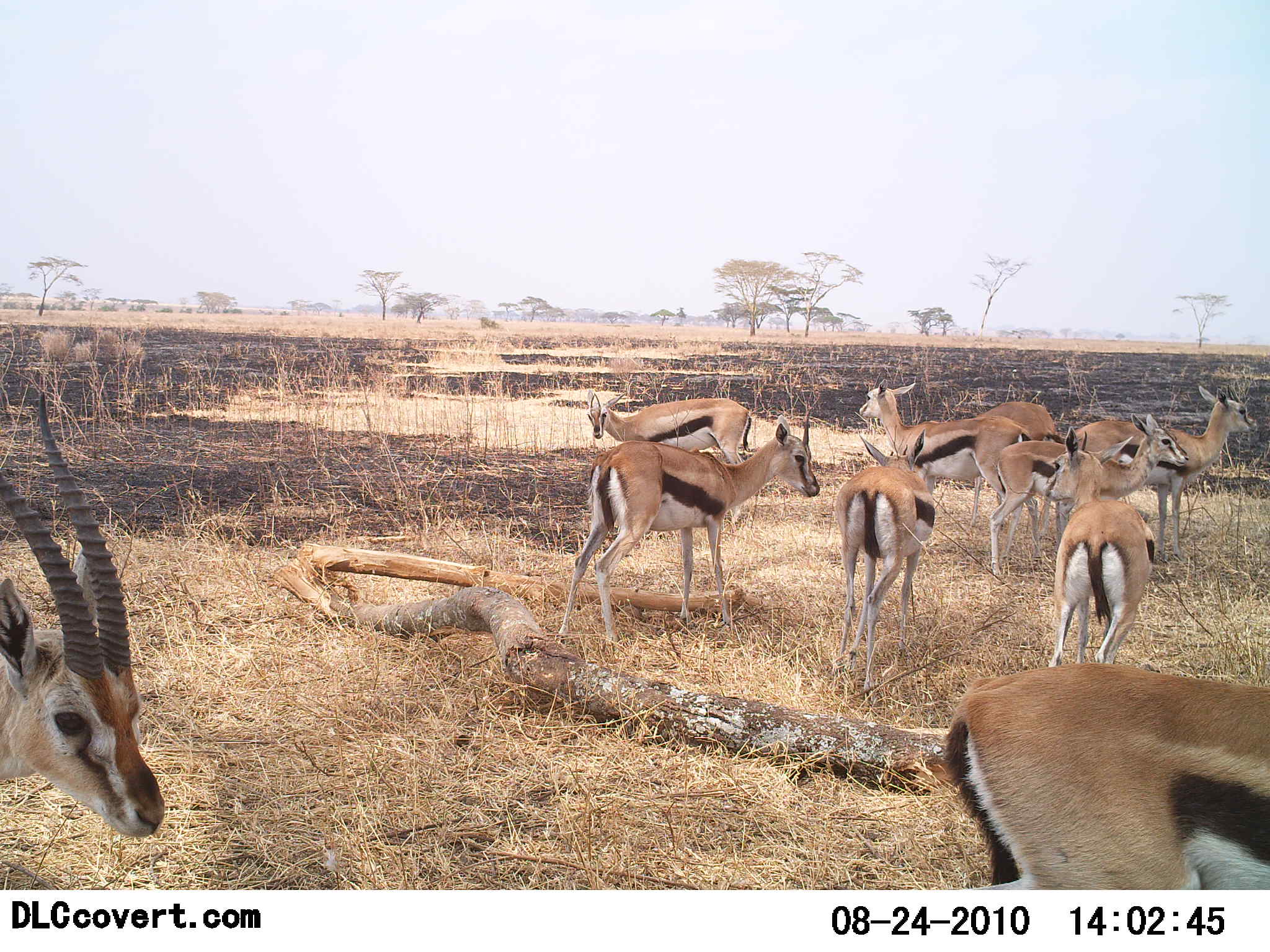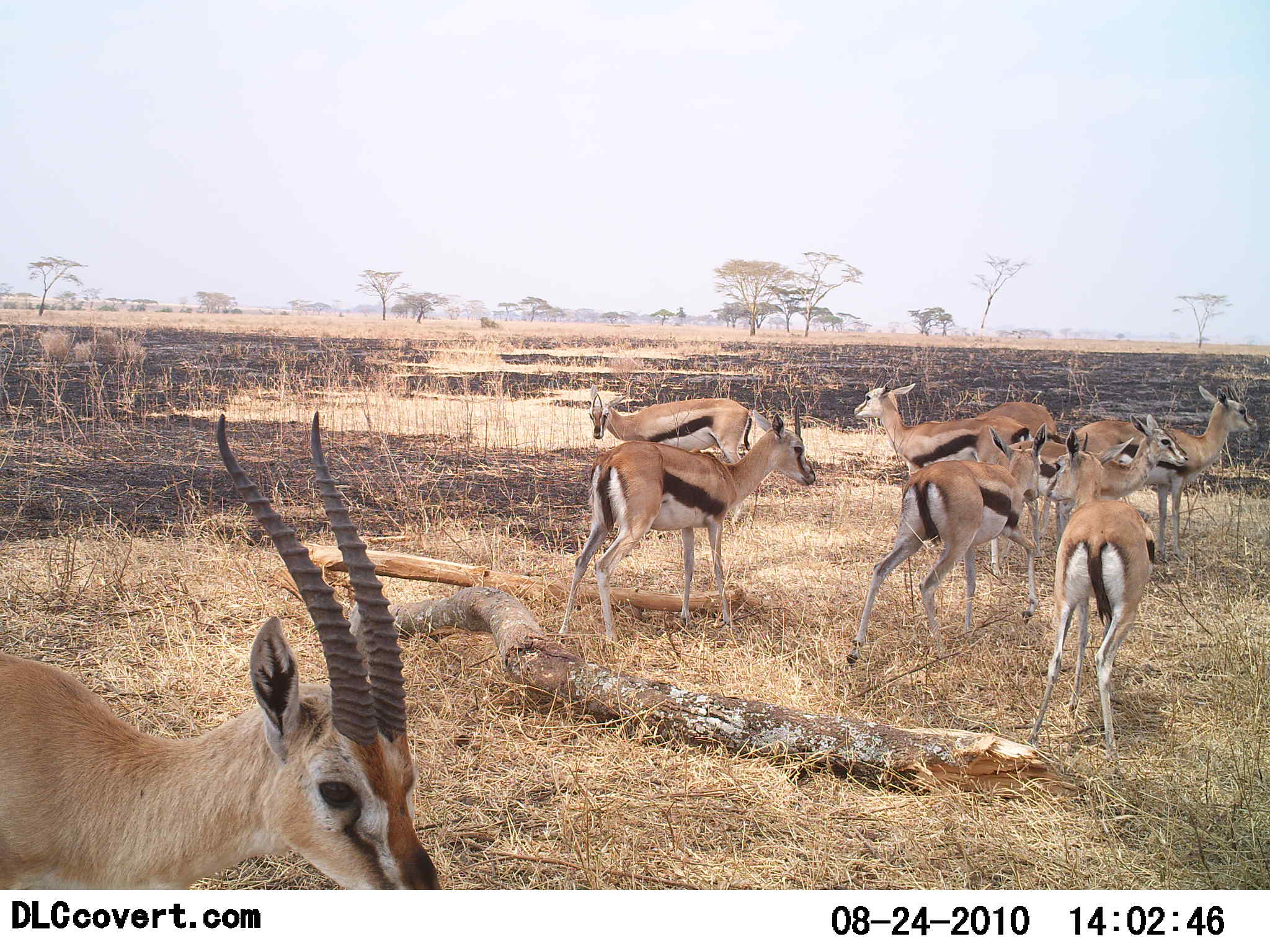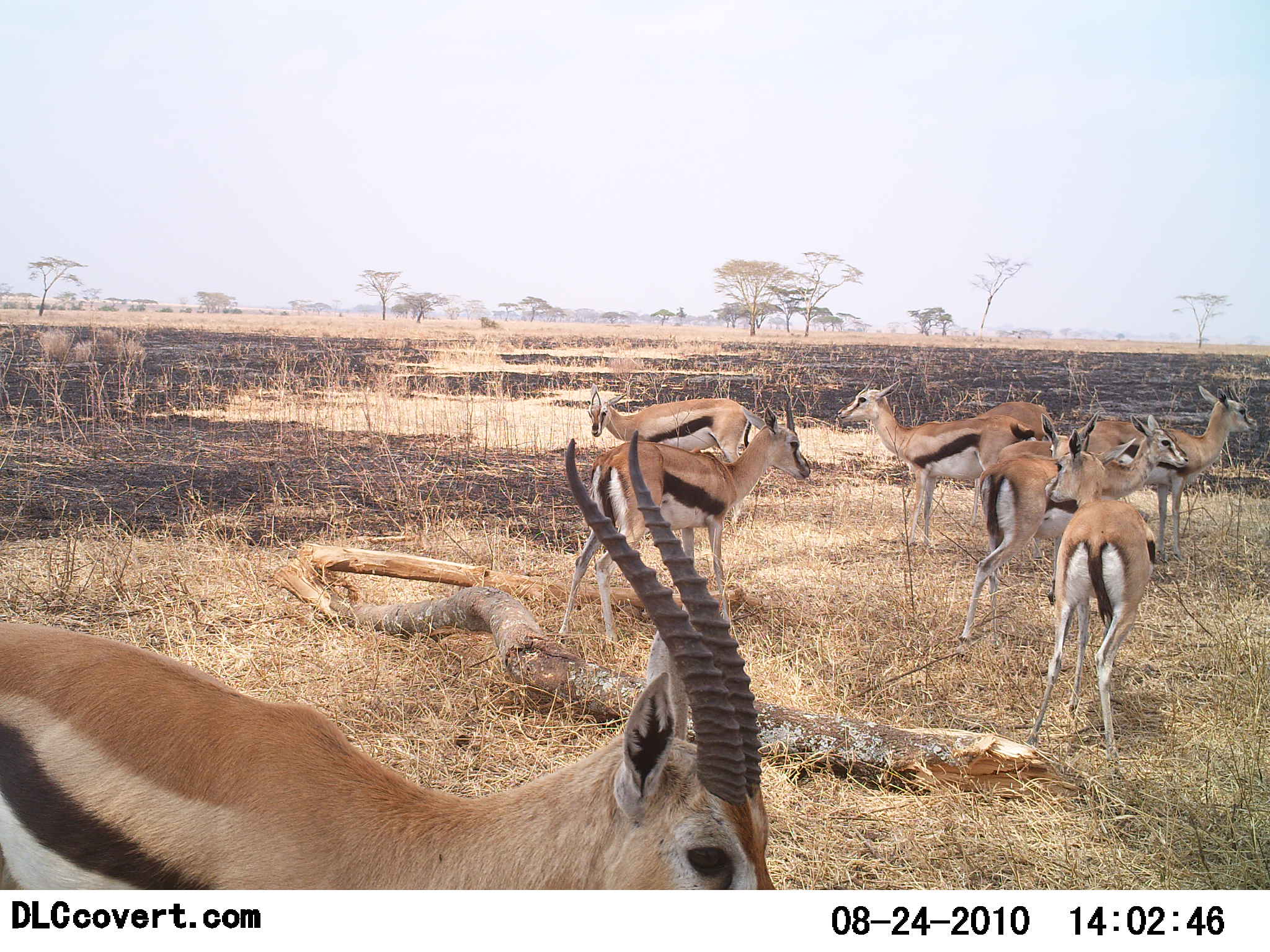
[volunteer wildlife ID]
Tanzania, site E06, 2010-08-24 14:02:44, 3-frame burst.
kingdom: Animalia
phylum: Chordata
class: Mammalia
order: Artiodactyla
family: Bovidae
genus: Eudorcas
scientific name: Eudorcas thomsonii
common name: thomson's gazelle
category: gazellethomsons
Gazellethomsons (thomson's gazelle) (Eudorcas thomsonii), count 9. Behavior (volunteer vote fractions): standing 85%, resting 0%, moving 69%, interacting 8%. Young present (vote fraction): 0%. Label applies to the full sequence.